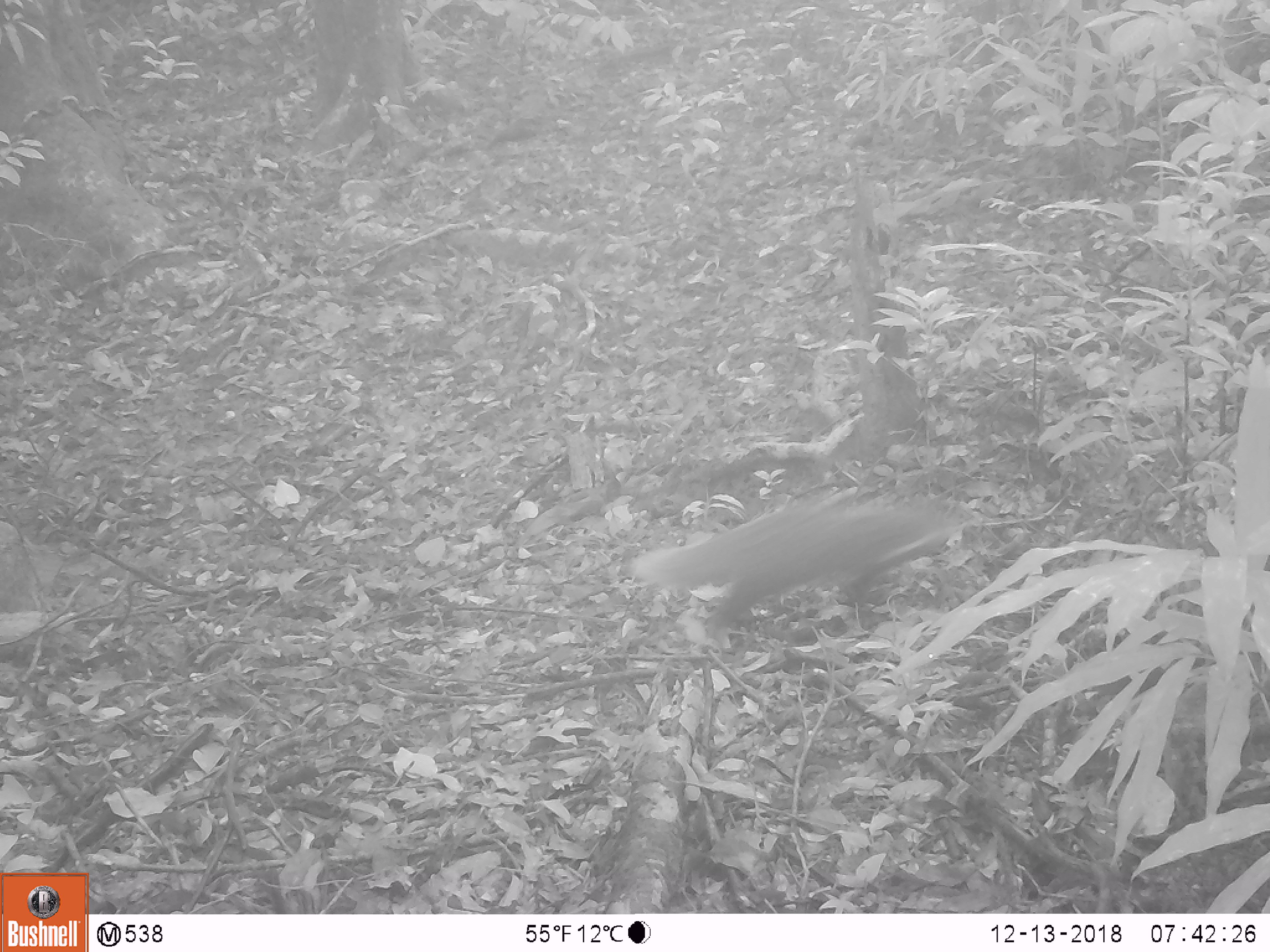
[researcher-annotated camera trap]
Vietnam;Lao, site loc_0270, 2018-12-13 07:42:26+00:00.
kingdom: Animalia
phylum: Chordata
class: Mammalia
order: Carnivora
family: Herpestidae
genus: Urva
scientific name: Urva urva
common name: crab-eating mongoose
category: crab eating mongoose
Crab eating mongoose (crab-eating mongoose) (Urva urva). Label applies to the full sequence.